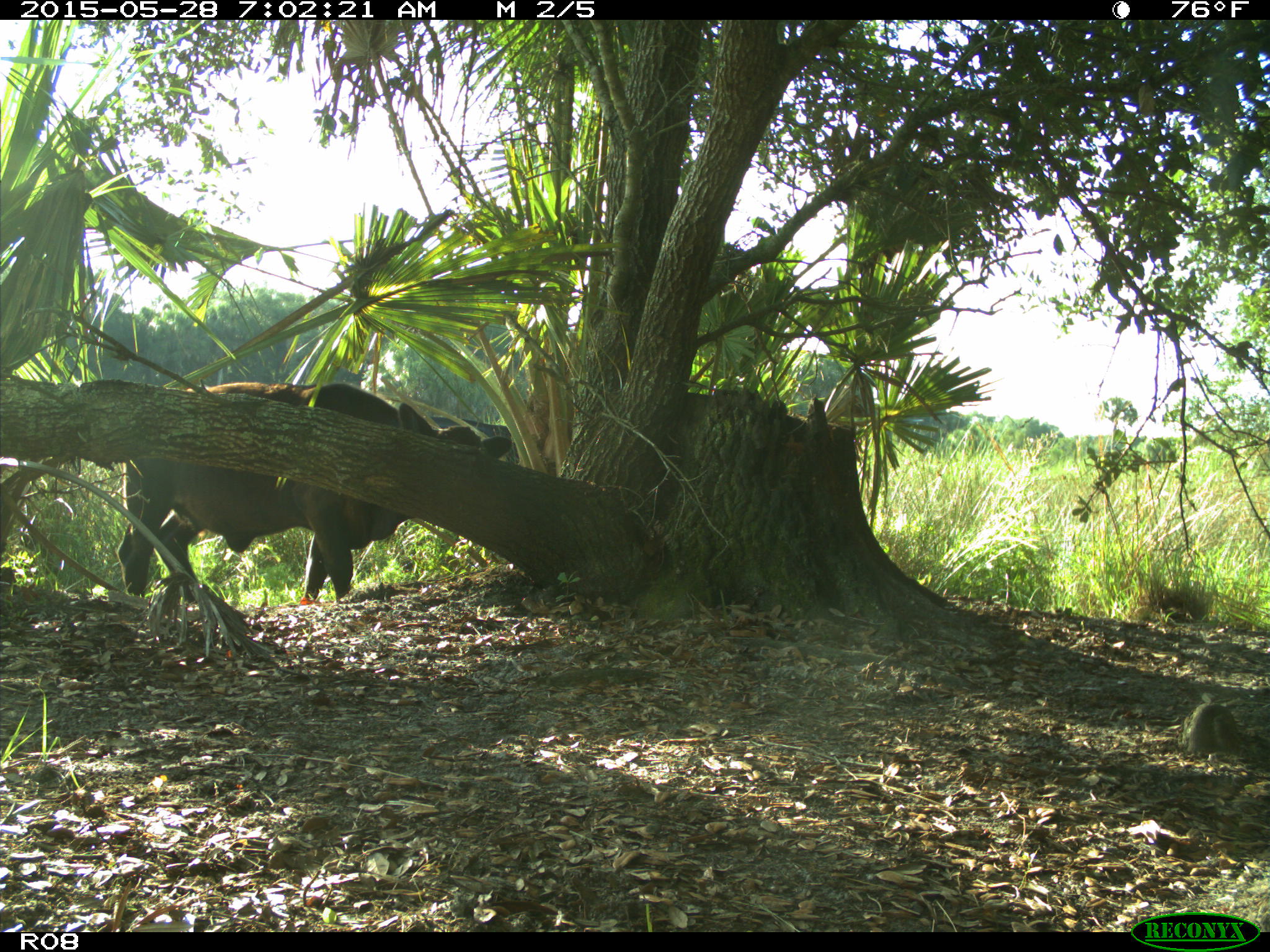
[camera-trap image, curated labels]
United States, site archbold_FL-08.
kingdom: Animalia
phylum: Chordata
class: Mammalia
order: Artiodactyla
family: Bovidae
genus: Bos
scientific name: Bos taurus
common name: domestic cow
Bos taurus (domestic cow).